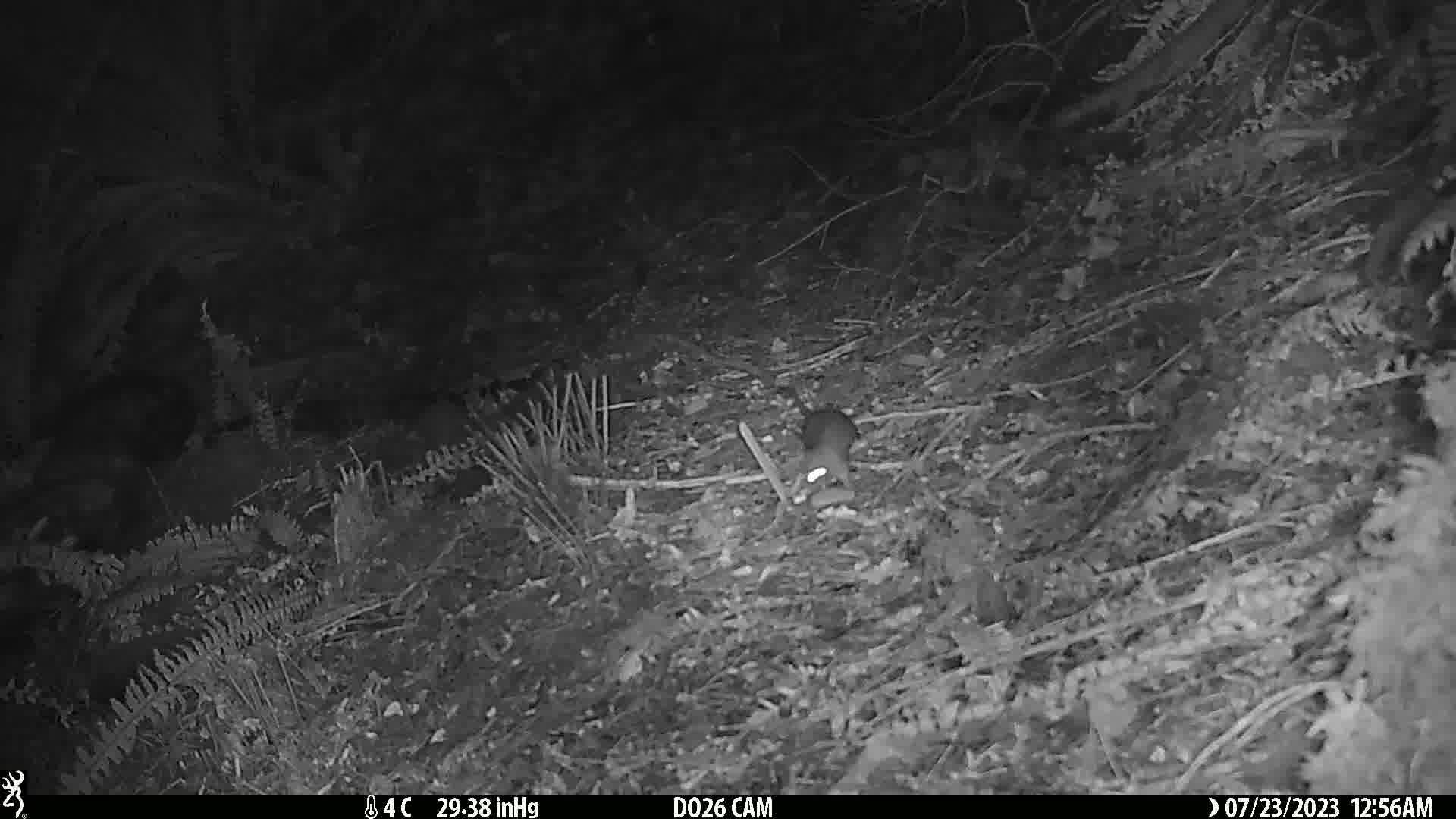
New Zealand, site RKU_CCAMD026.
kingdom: Animalia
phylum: Chordata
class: Mammalia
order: Rodentia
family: Muridae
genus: Rattus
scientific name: Rattus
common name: rat